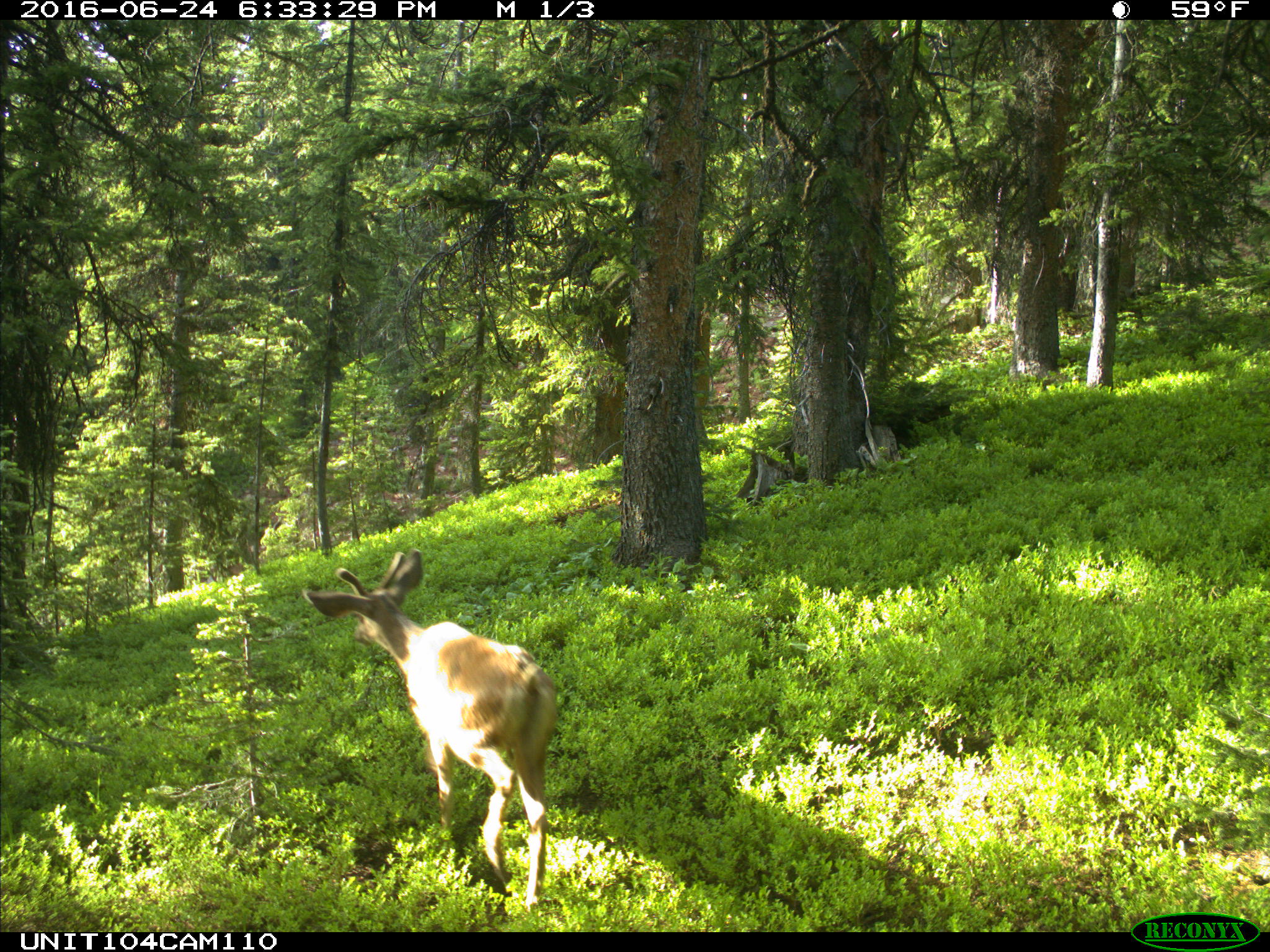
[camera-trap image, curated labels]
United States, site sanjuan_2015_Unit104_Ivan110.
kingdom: Animalia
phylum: Chordata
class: Mammalia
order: Artiodactyla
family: Cervidae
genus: Odocoileus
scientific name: Odocoileus hemionus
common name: mule deer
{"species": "Odocoileus hemionus (mule deer)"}